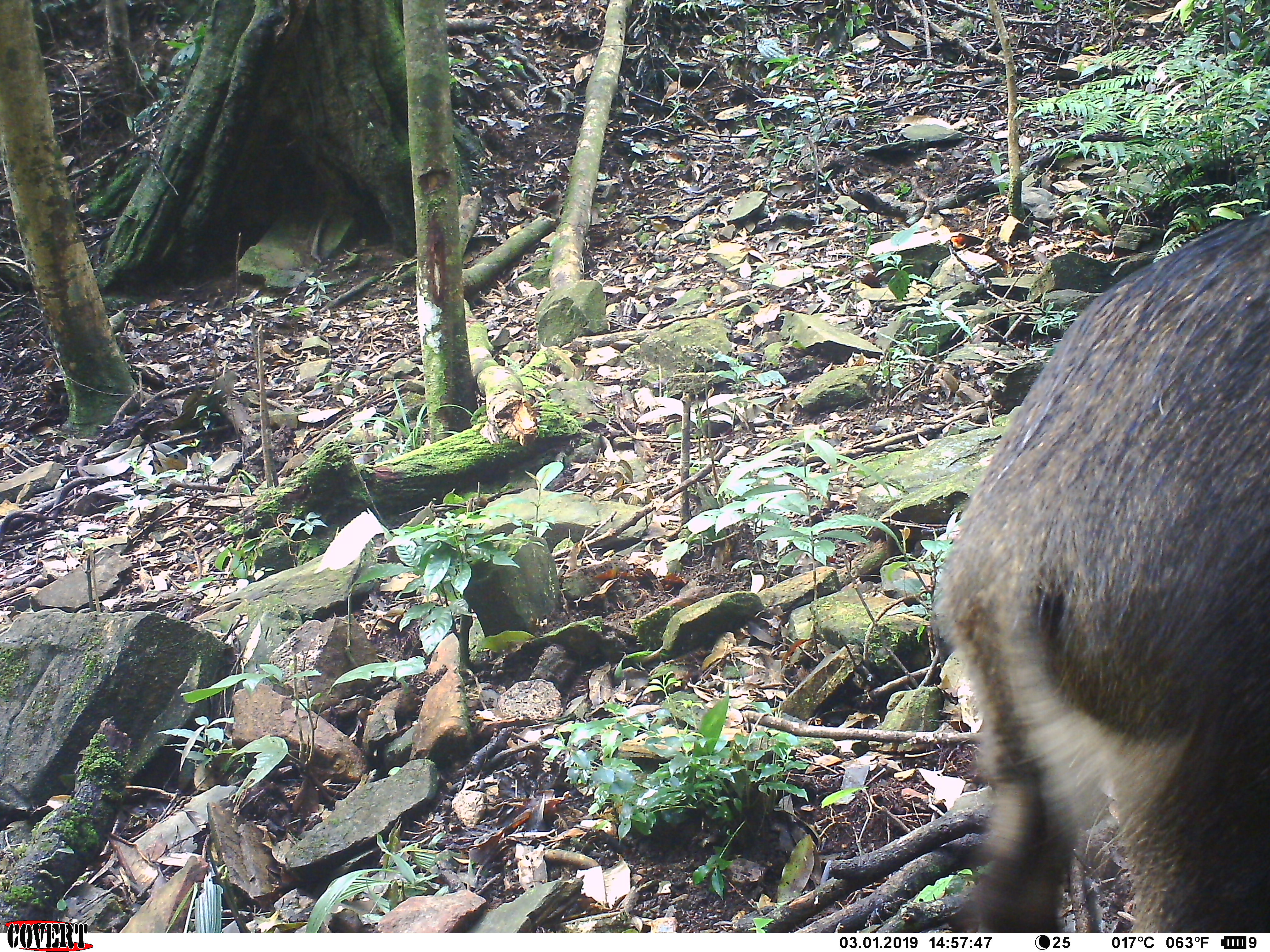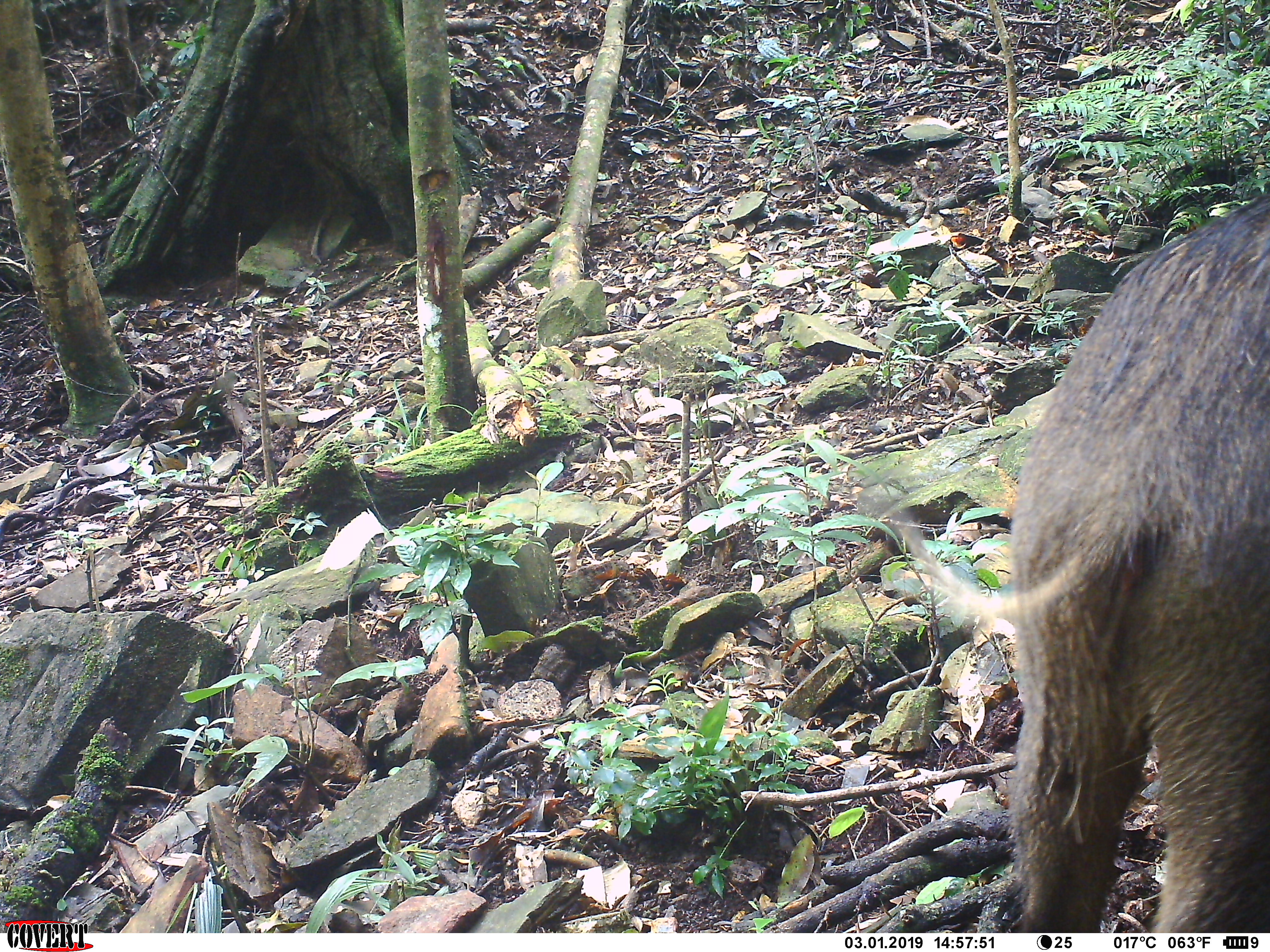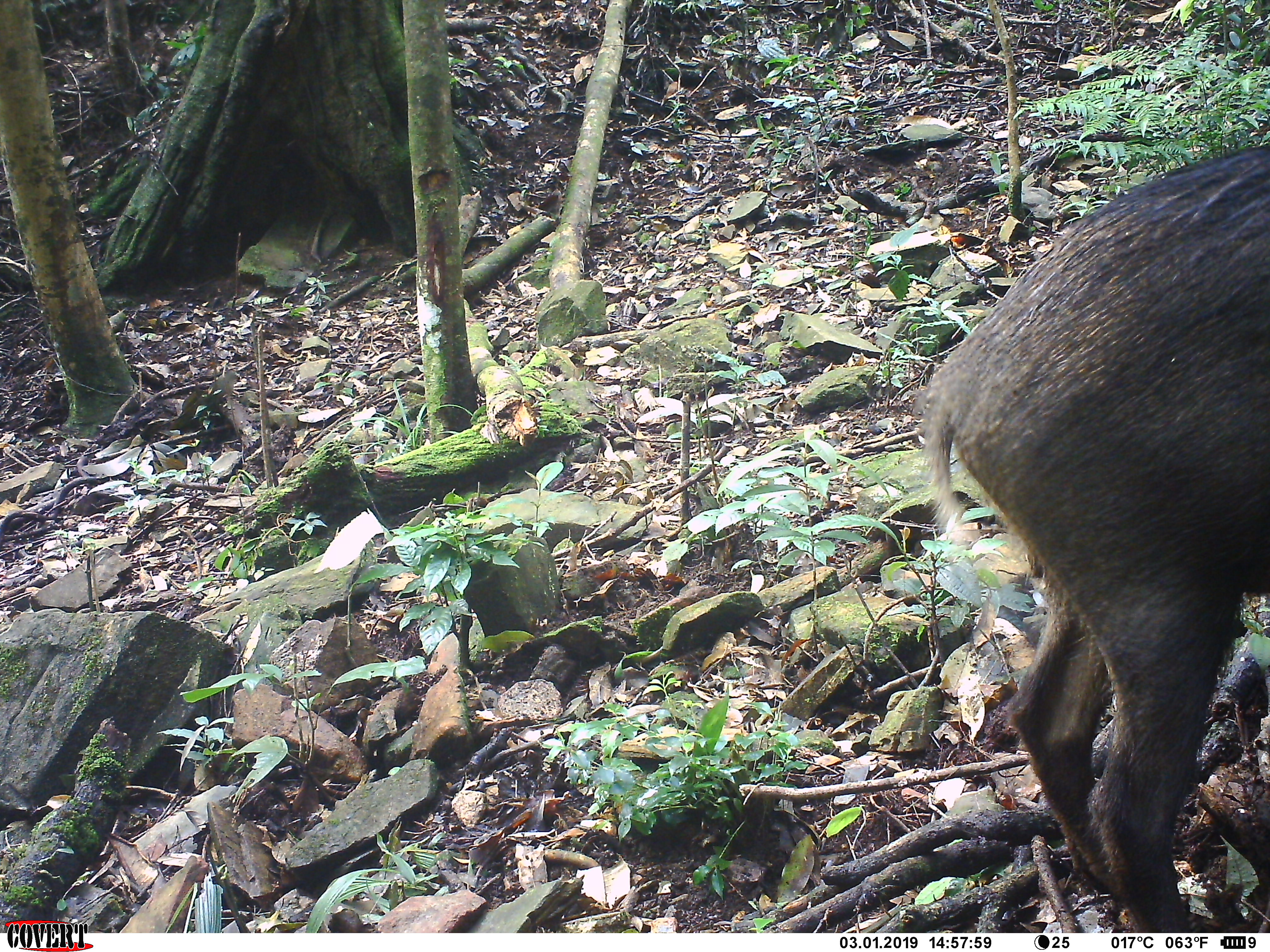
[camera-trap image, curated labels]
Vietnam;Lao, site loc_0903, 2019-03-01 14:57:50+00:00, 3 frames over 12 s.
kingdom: Animalia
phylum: Chordata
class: Mammalia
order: Artiodactyla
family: Suidae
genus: Sus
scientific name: Sus scrofa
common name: eurasian wild pig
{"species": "eurasian wild pig (Sus scrofa)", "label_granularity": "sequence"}